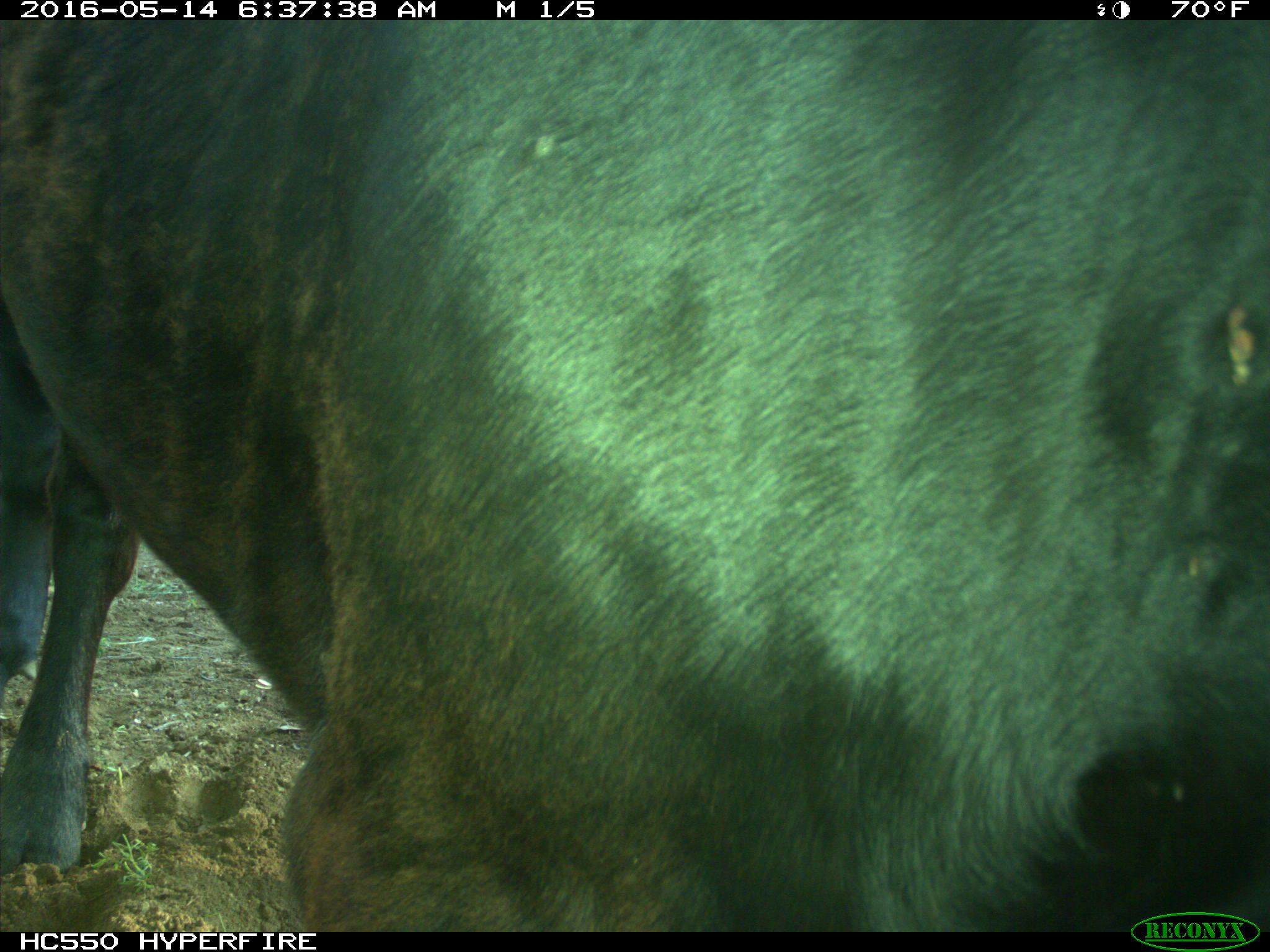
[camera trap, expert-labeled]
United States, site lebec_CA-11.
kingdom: Animalia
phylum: Chordata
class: Mammalia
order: Artiodactyla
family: Bovidae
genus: Bos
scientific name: Bos taurus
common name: domestic cow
Bos taurus (domestic cow).